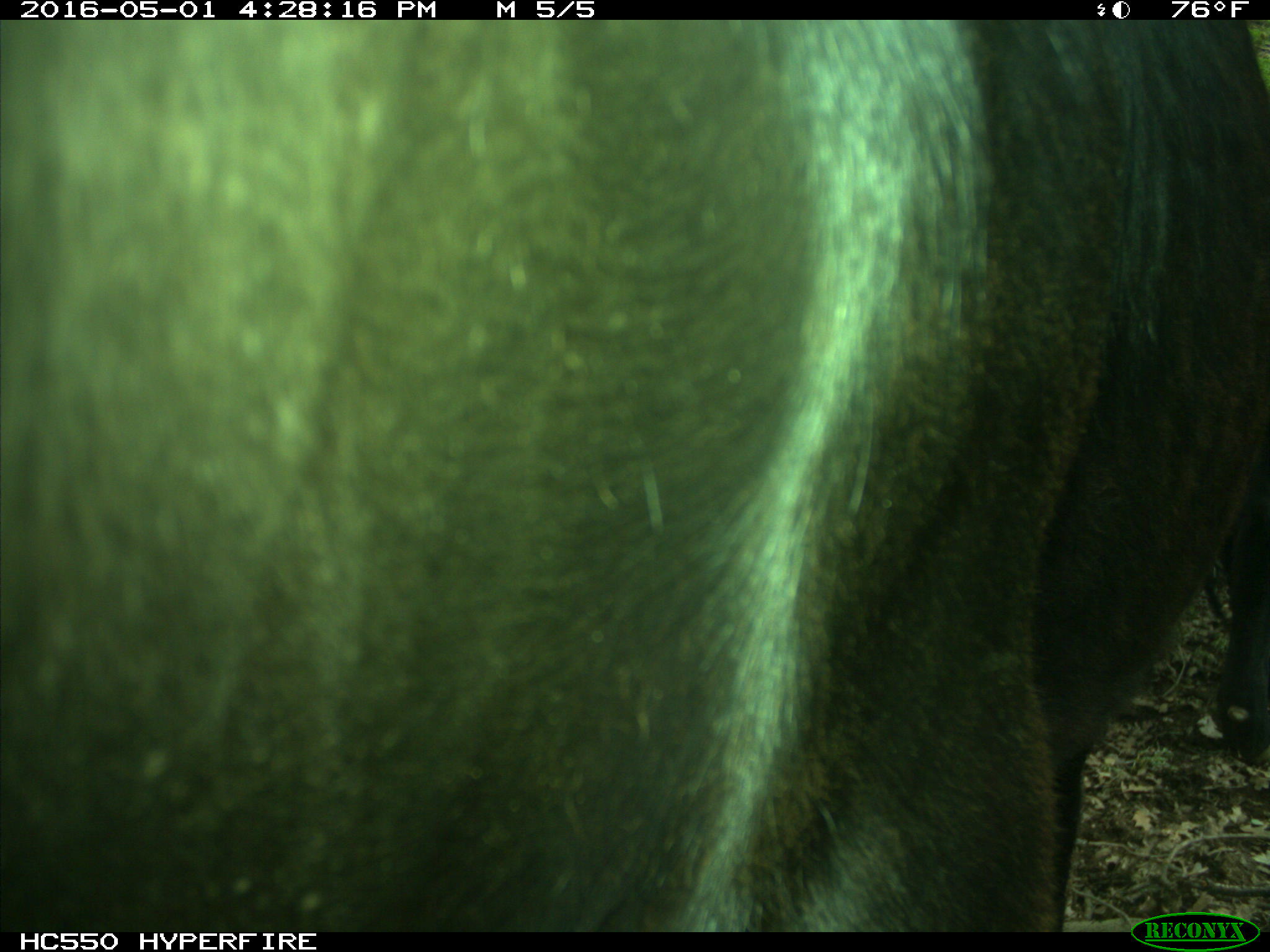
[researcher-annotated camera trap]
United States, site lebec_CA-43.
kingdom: Animalia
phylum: Chordata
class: Mammalia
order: Artiodactyla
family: Bovidae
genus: Bos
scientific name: Bos taurus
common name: domestic cow